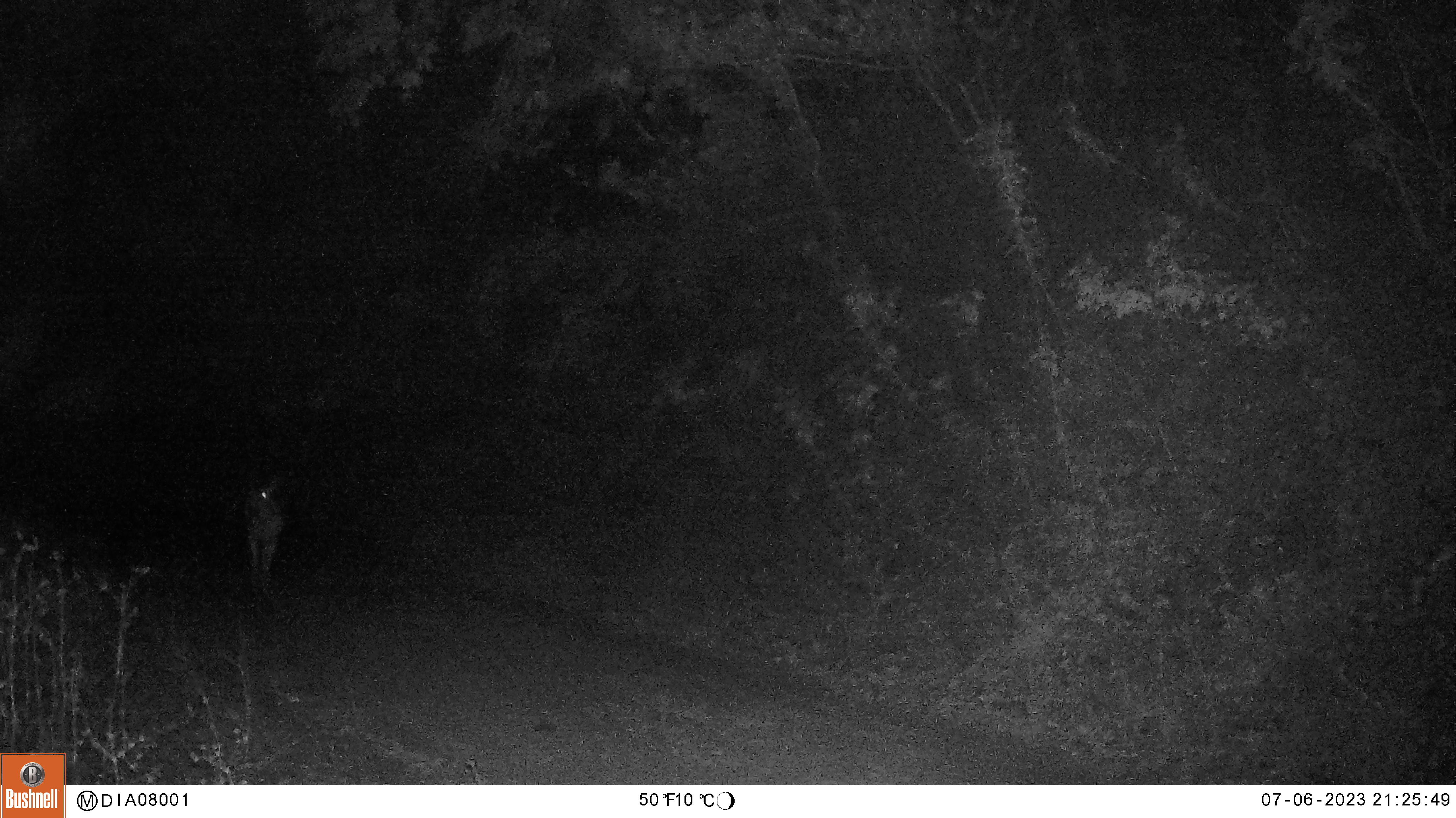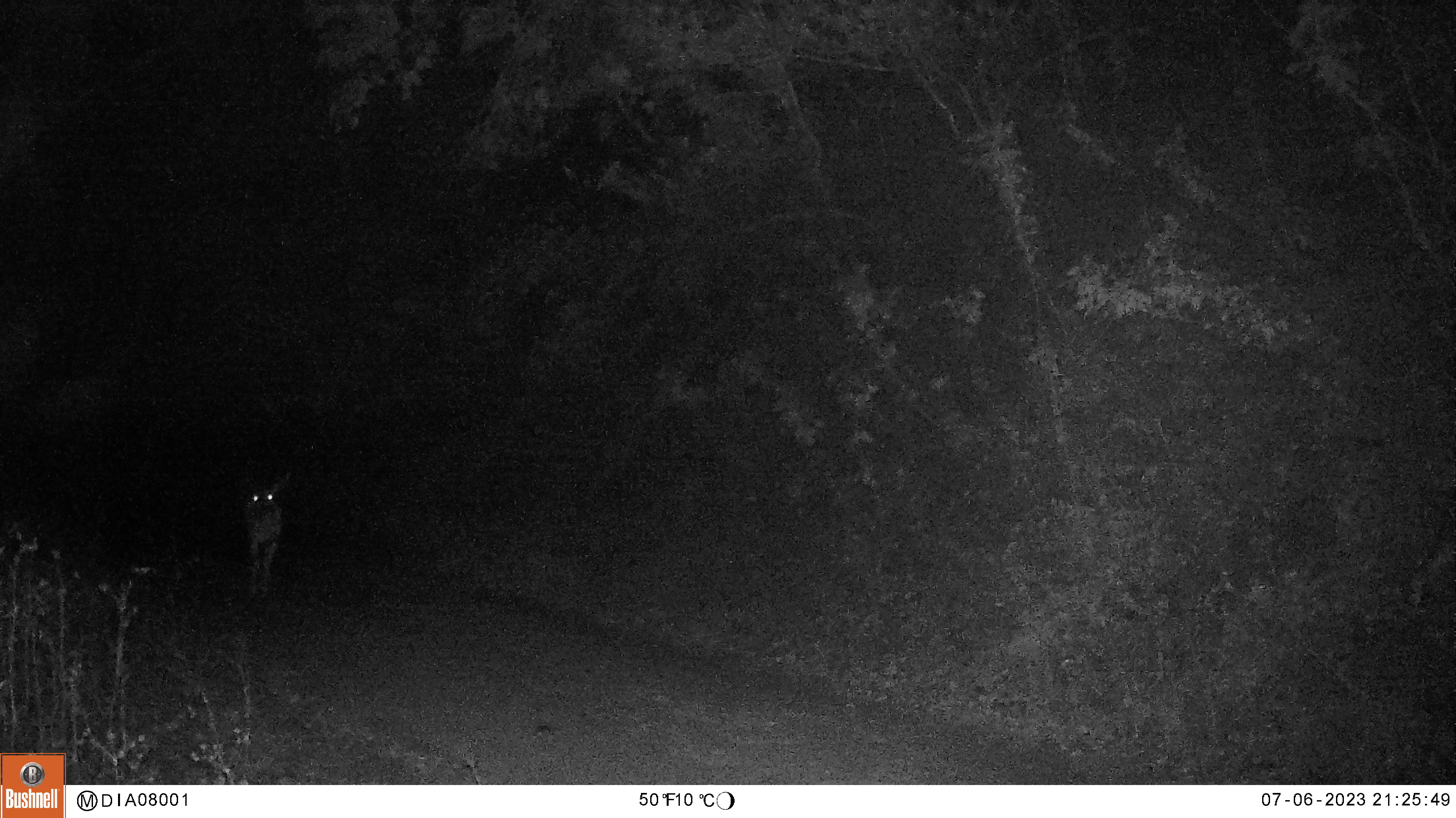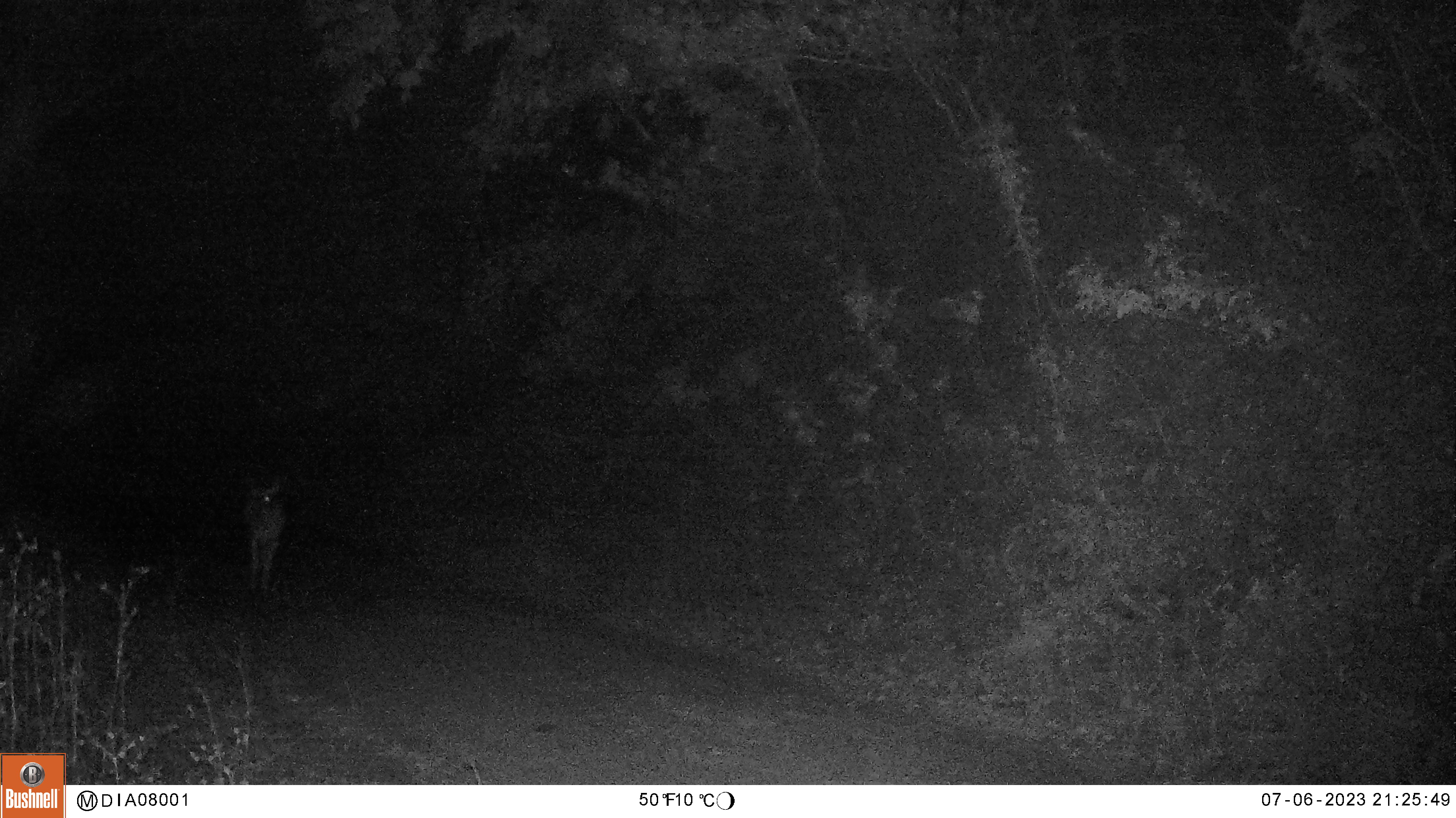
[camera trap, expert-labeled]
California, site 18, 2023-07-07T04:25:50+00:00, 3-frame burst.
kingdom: Animalia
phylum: Chordata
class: Mammalia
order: Artiodactyla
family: Cervidae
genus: Odocoileus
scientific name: Odocoileus hemionus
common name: mule deer